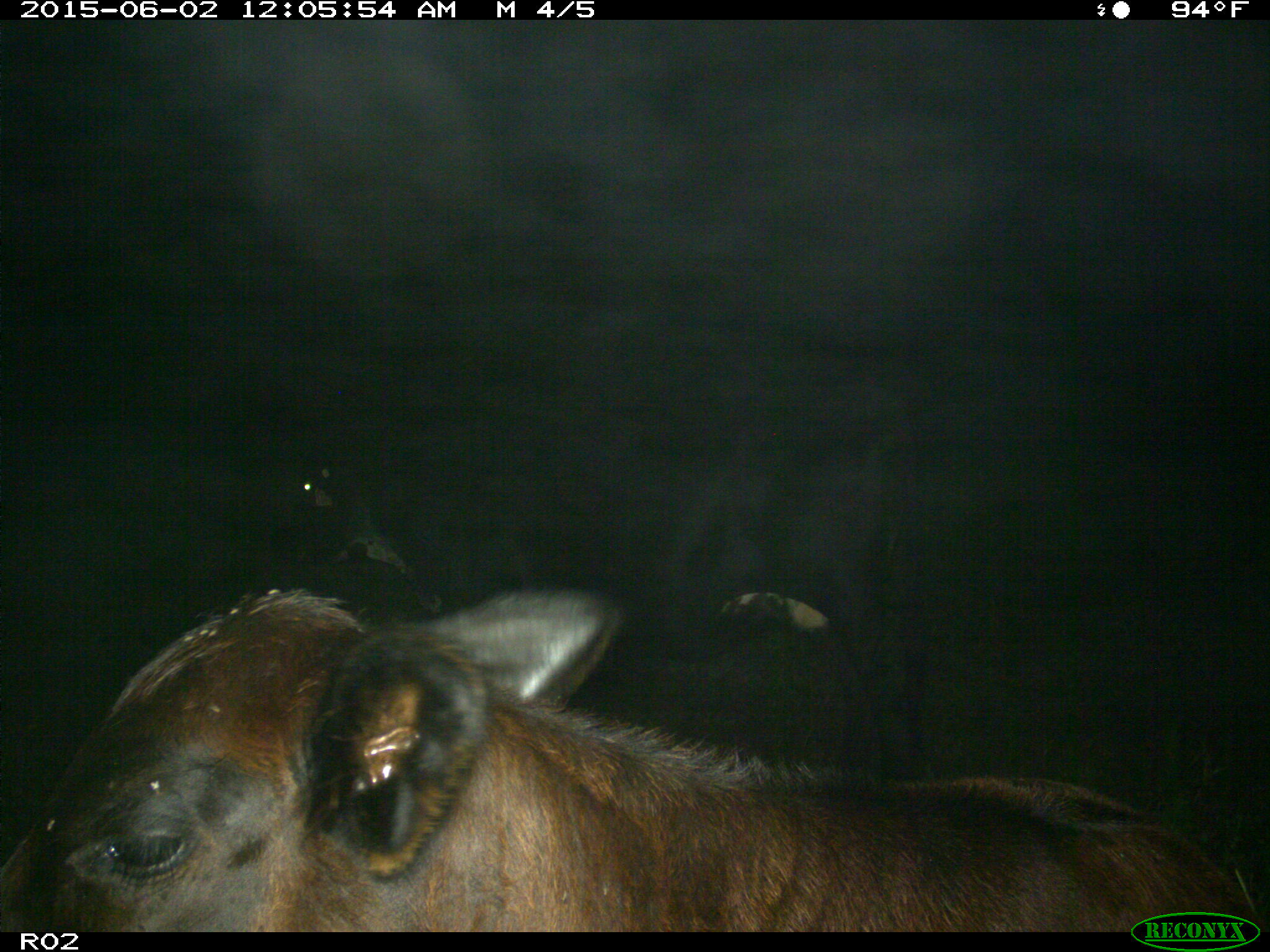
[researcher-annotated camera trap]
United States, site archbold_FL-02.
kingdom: Animalia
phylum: Chordata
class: Mammalia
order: Artiodactyla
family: Bovidae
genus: Bos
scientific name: Bos taurus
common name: domestic cow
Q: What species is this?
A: Bos taurus (domestic cow).